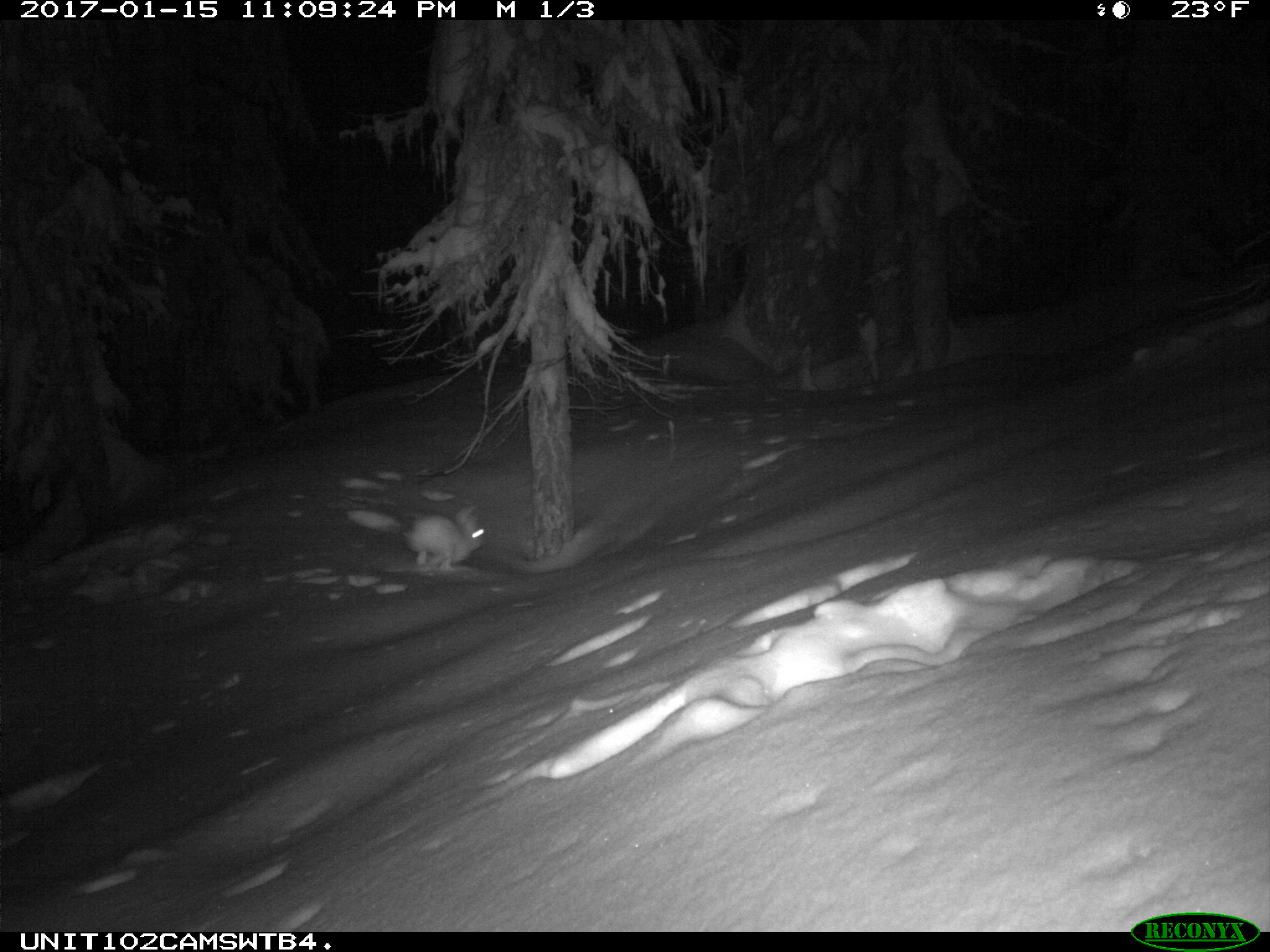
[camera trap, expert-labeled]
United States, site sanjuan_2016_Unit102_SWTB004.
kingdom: Animalia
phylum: Chordata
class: Mammalia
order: Lagomorpha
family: Leporidae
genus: Lepus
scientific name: Lepus americanus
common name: snowshoe hare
Lepus americanus (snowshoe hare).